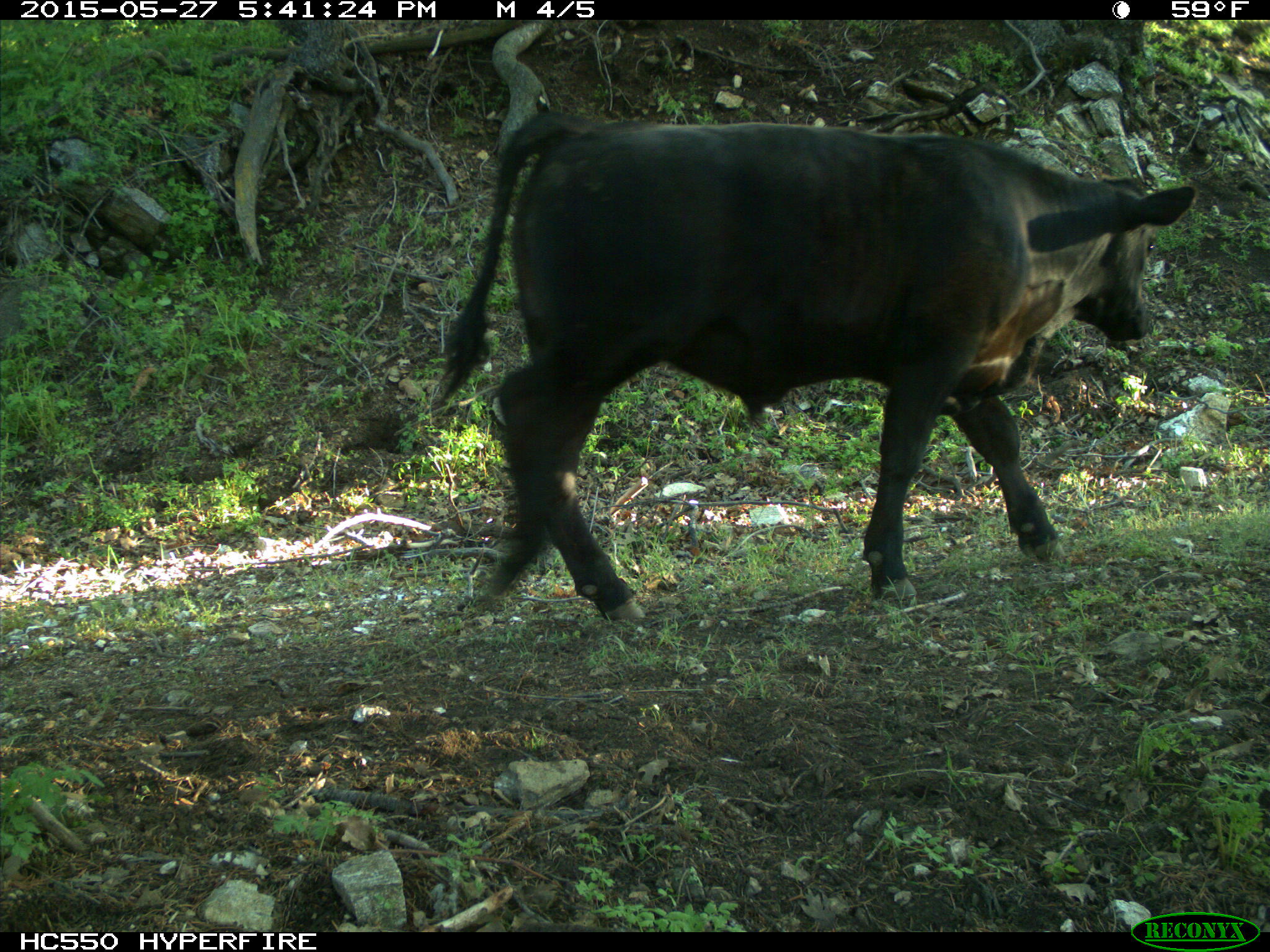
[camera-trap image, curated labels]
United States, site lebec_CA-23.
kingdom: Animalia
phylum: Chordata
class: Mammalia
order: Artiodactyla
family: Bovidae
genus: Bos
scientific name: Bos taurus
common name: domestic cow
Bos taurus (domestic cow).